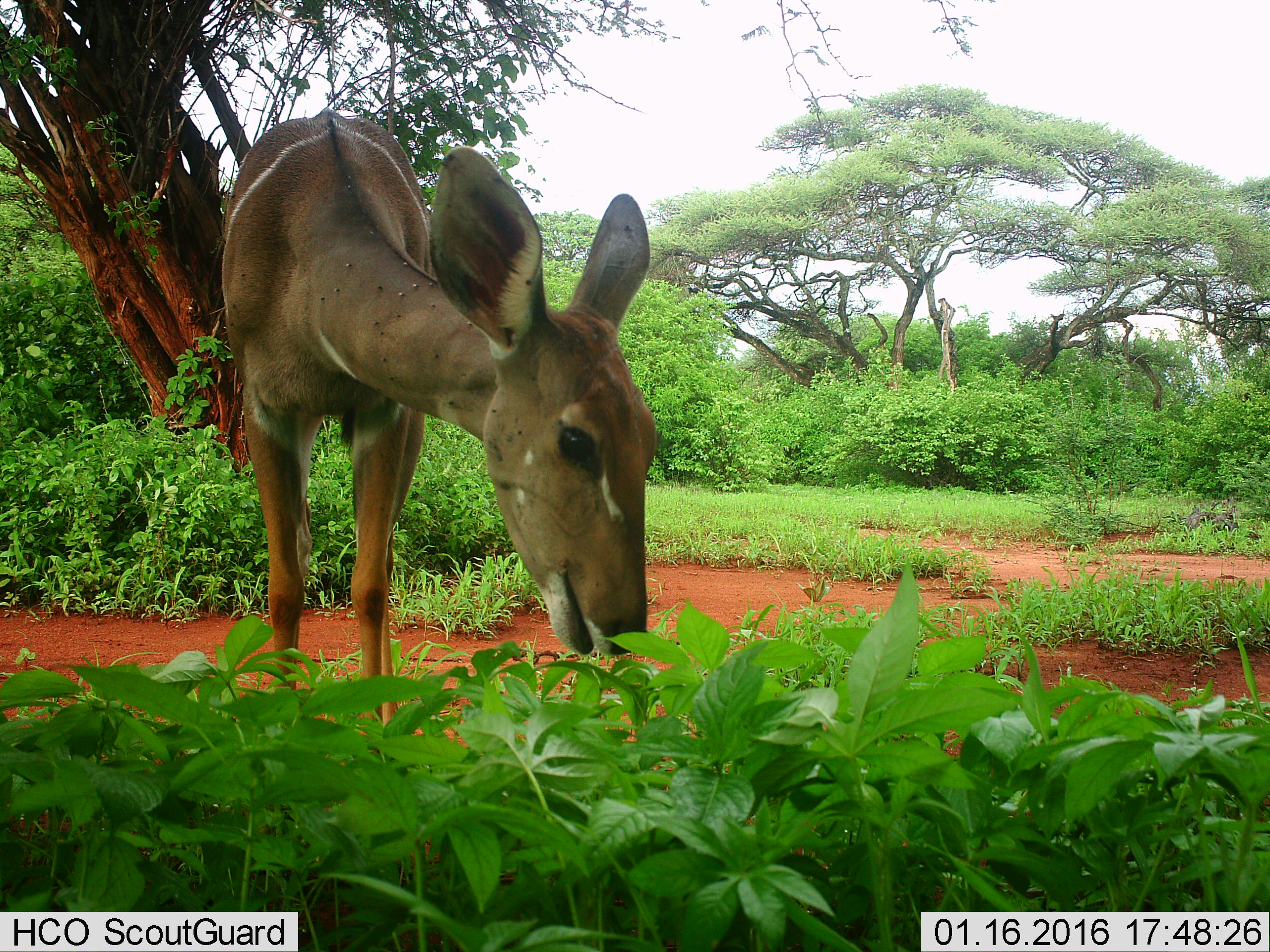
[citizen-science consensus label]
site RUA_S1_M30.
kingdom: Animalia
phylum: Chordata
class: Mammalia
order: Artiodactyla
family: Bovidae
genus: Tragelaphus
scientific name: Tragelaphus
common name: kudu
Kudu (Tragelaphus), count 1. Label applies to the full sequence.